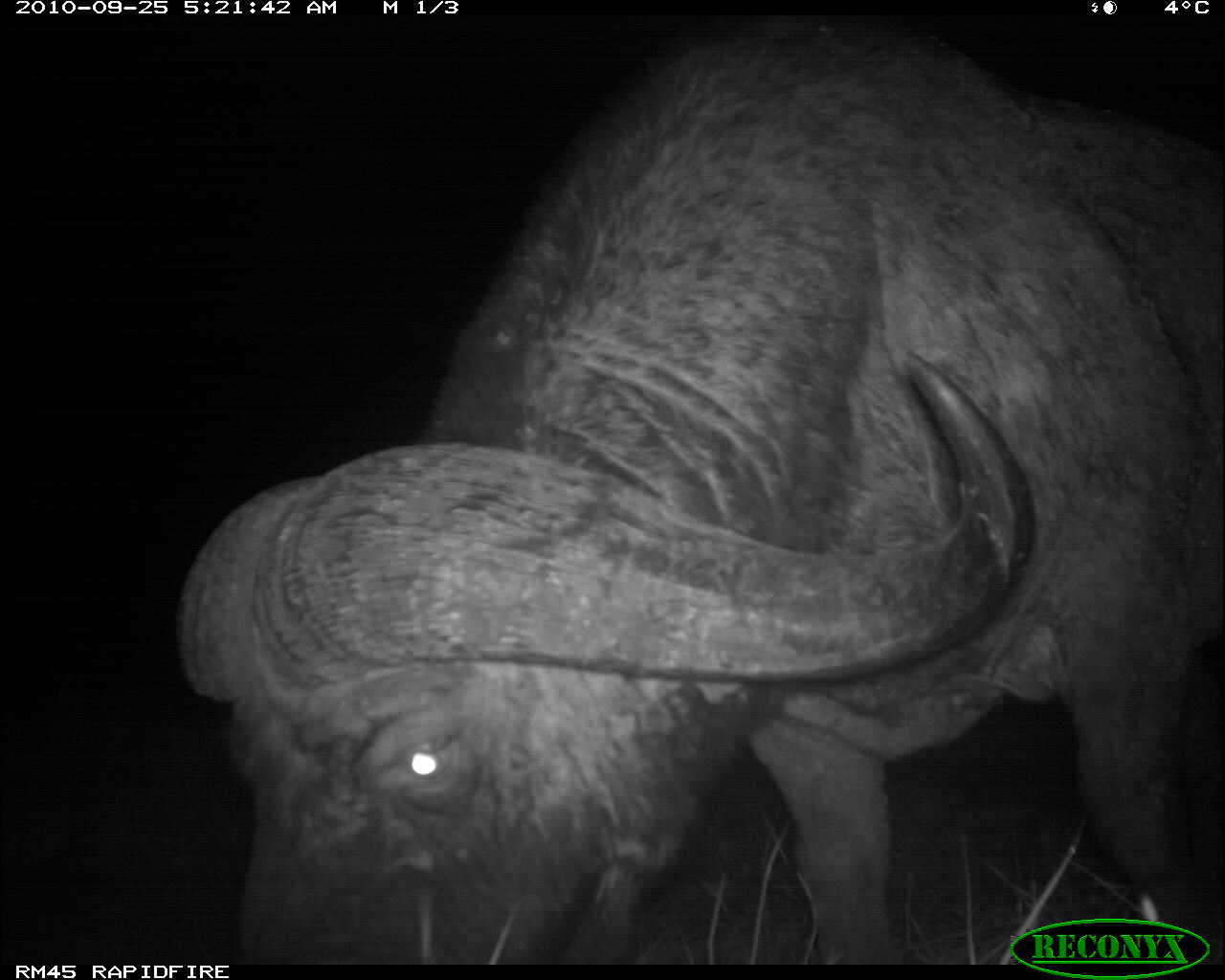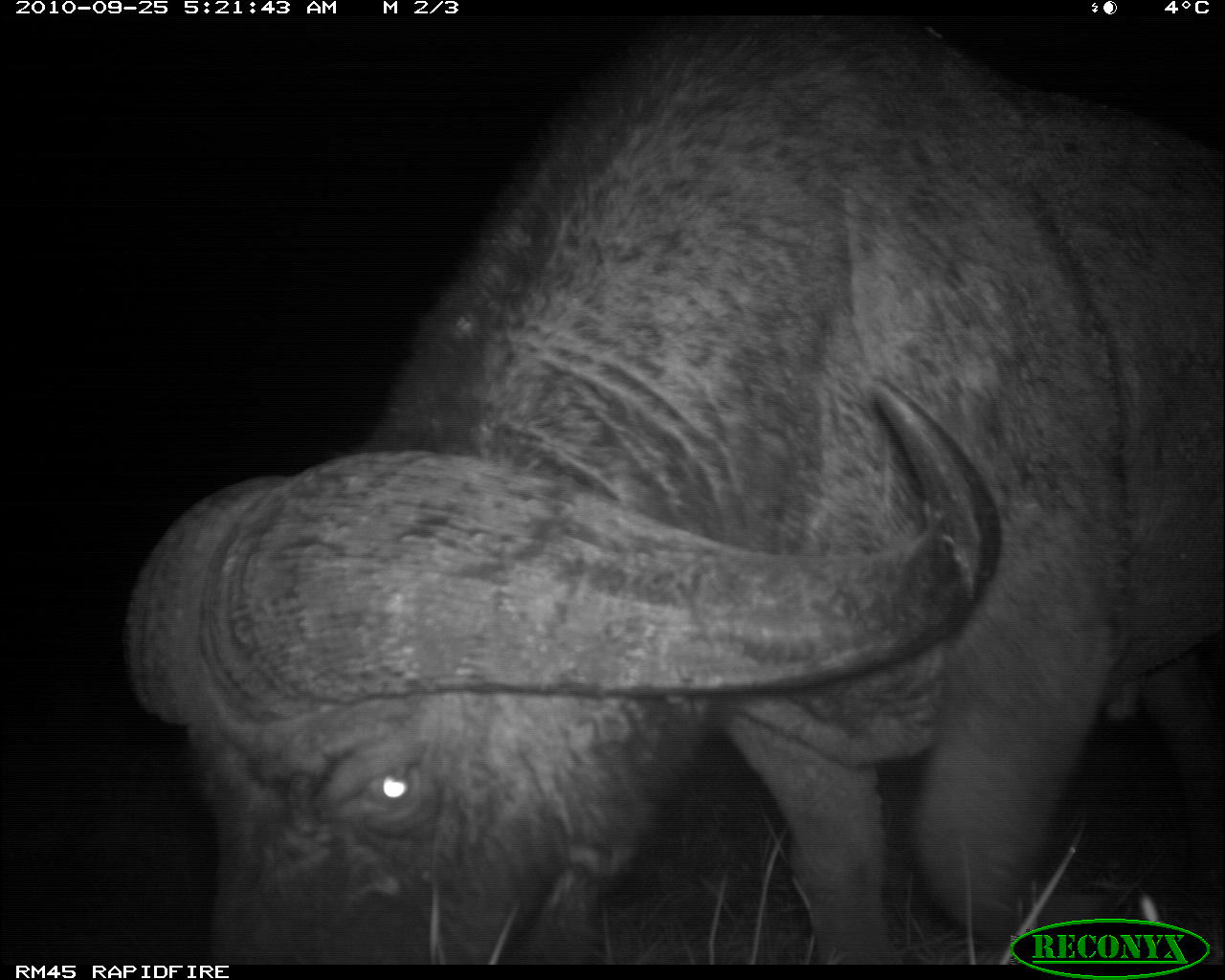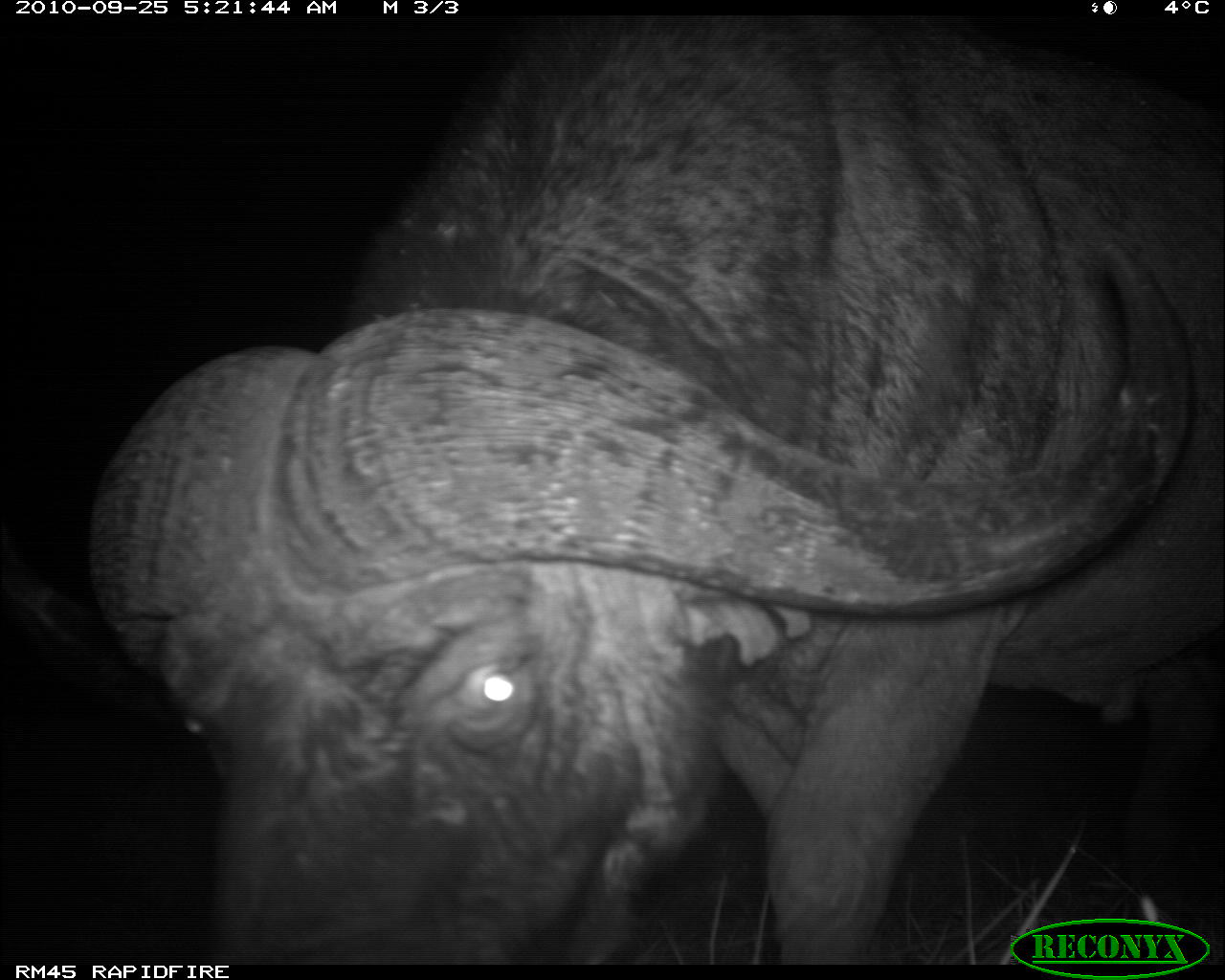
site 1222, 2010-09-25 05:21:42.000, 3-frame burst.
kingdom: Animalia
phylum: Chordata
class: Mammalia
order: Artiodactyla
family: Bovidae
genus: Syncerus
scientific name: Syncerus caffer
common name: african buffalo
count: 1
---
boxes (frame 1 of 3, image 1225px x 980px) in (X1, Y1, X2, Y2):
syncerus caffer: (174, 22, 1221, 962)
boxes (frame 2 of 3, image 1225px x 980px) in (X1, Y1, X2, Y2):
syncerus caffer: (122, 14, 1225, 961)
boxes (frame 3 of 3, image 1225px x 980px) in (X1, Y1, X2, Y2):
syncerus caffer: (0, 10, 1225, 960)